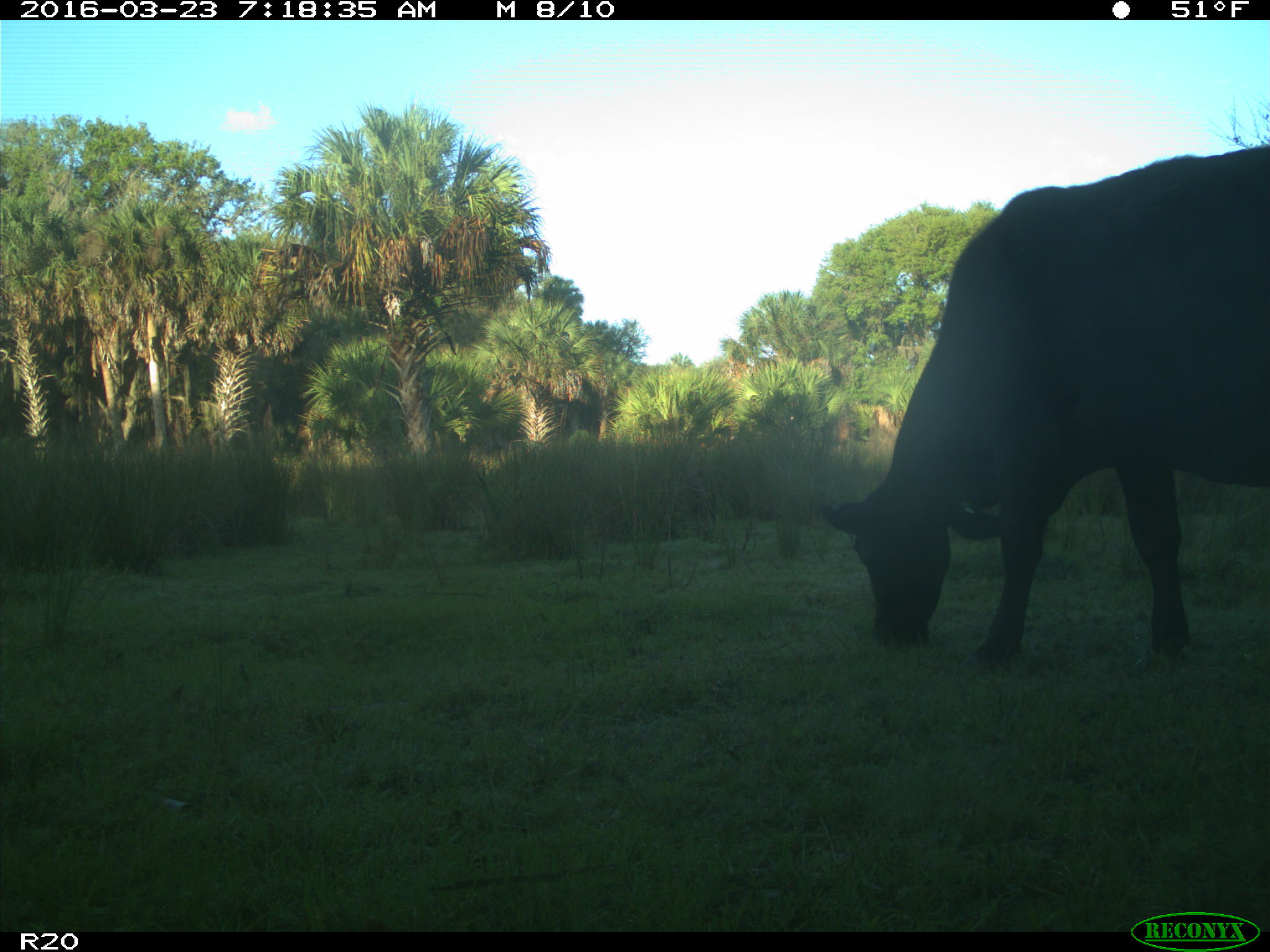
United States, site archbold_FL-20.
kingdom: Animalia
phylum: Chordata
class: Mammalia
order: Artiodactyla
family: Bovidae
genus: Bos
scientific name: Bos taurus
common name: domestic cow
Bos taurus (domestic cow).